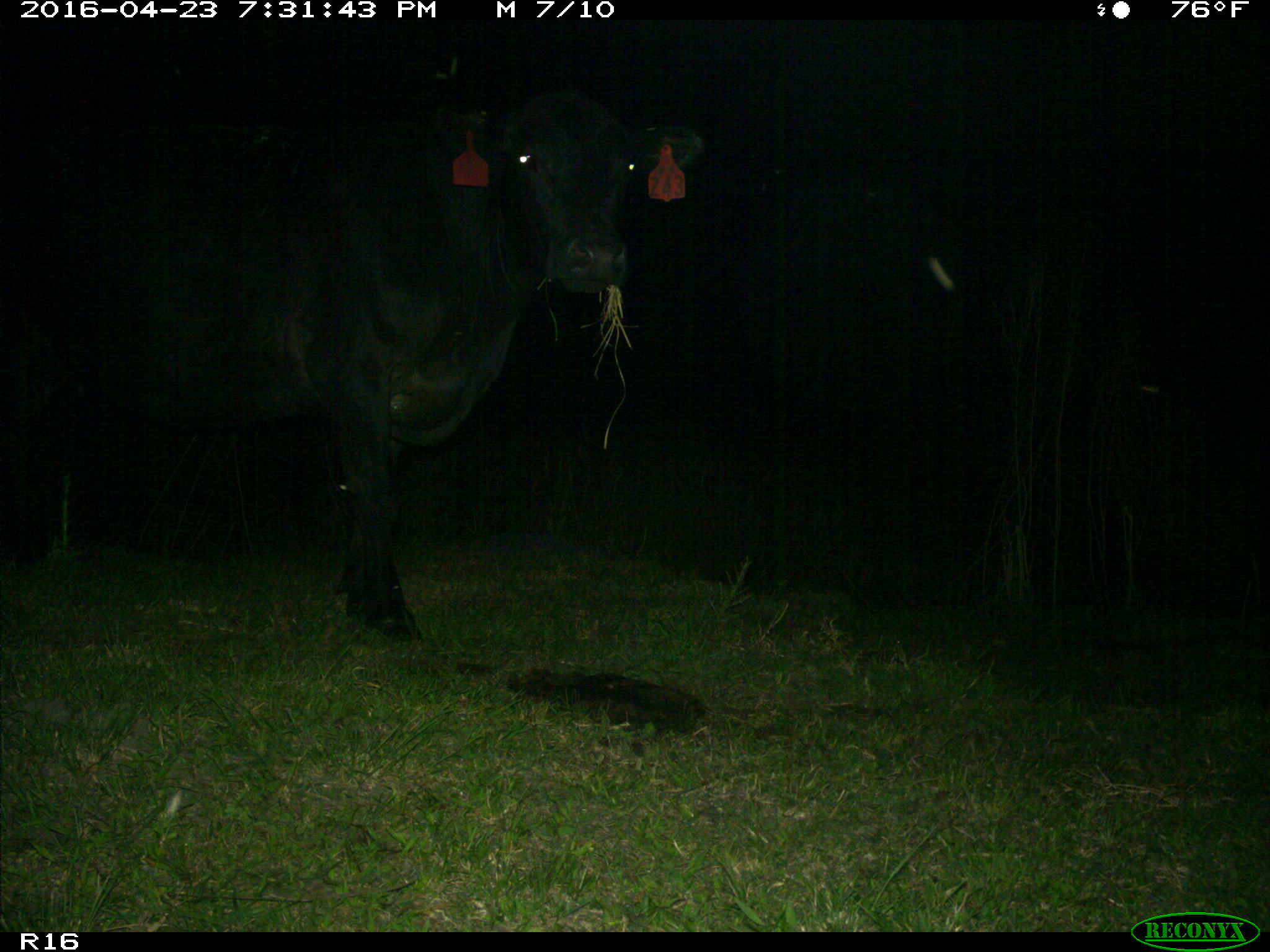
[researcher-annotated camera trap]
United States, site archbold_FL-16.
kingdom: Animalia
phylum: Chordata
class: Mammalia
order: Artiodactyla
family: Bovidae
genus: Bos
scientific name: Bos taurus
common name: domestic cow